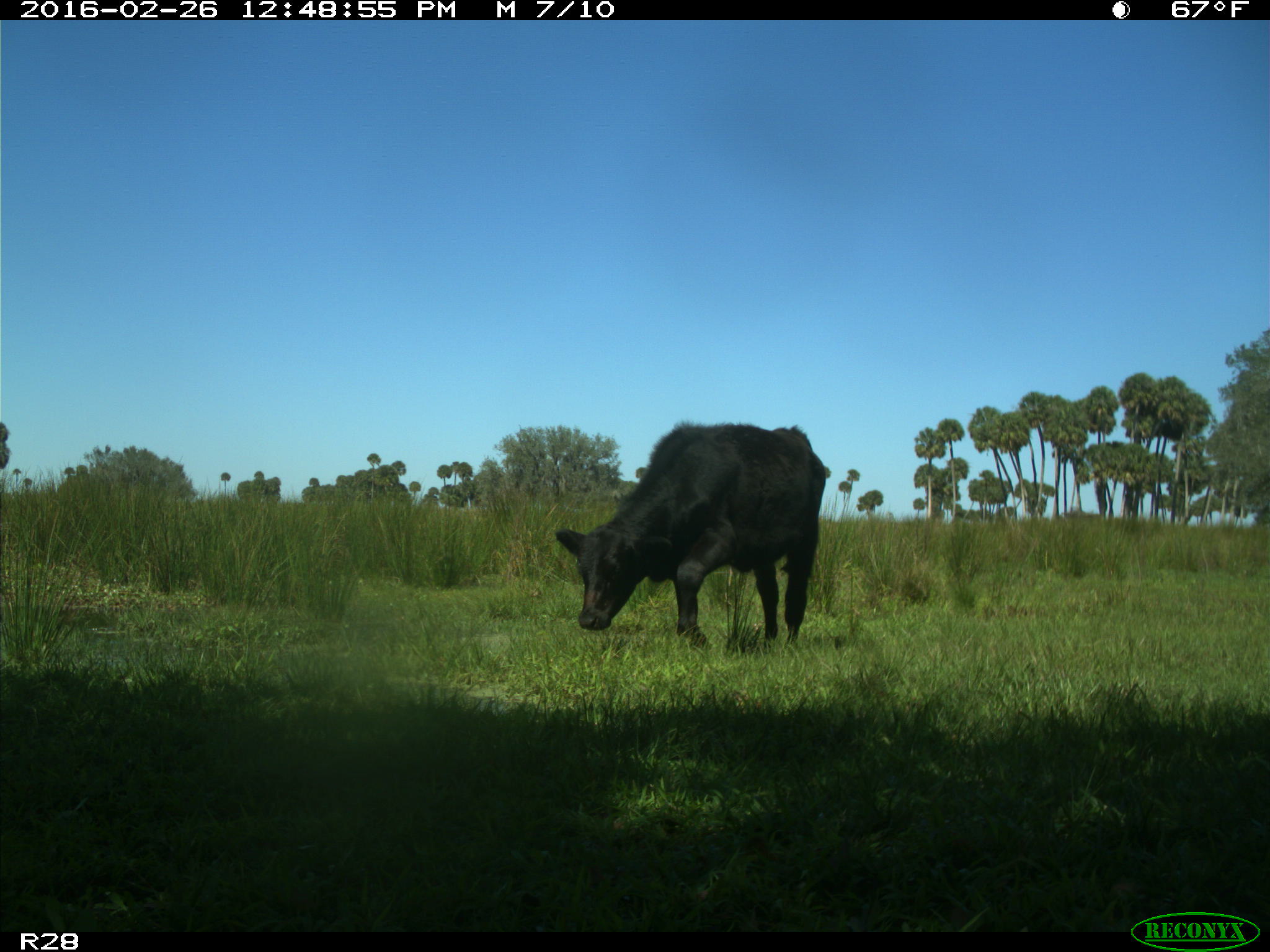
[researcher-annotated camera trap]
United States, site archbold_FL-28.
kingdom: Animalia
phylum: Chordata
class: Mammalia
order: Artiodactyla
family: Bovidae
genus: Bos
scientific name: Bos taurus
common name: domestic cow